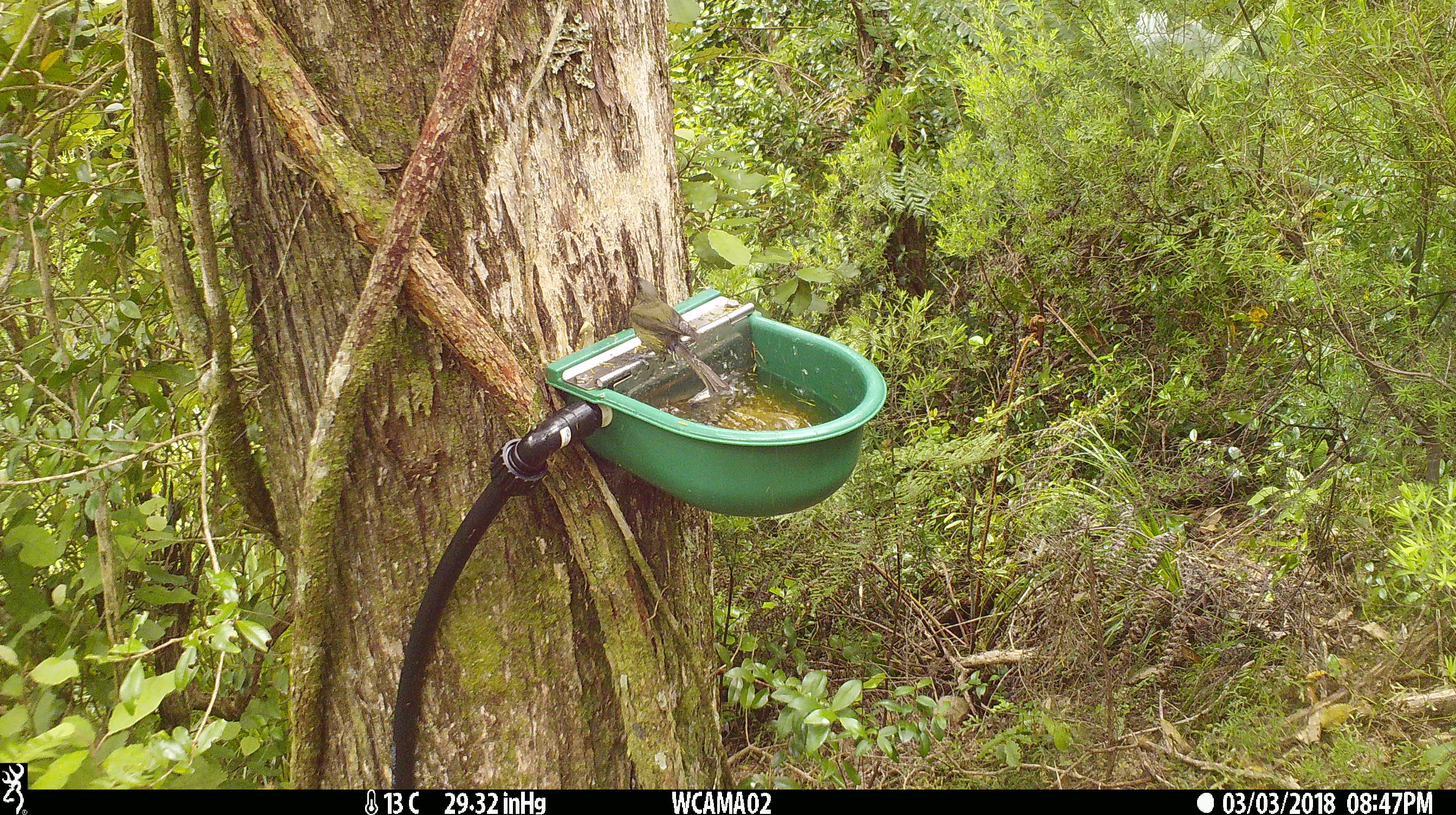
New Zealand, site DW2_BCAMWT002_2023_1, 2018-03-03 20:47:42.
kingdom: Animalia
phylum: Chordata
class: Aves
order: Passeriformes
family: Meliphagidae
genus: Anthornis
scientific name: Anthornis melanura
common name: new zealand bellbird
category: bellbird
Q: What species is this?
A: Bellbird (new zealand bellbird) (Anthornis melanura).